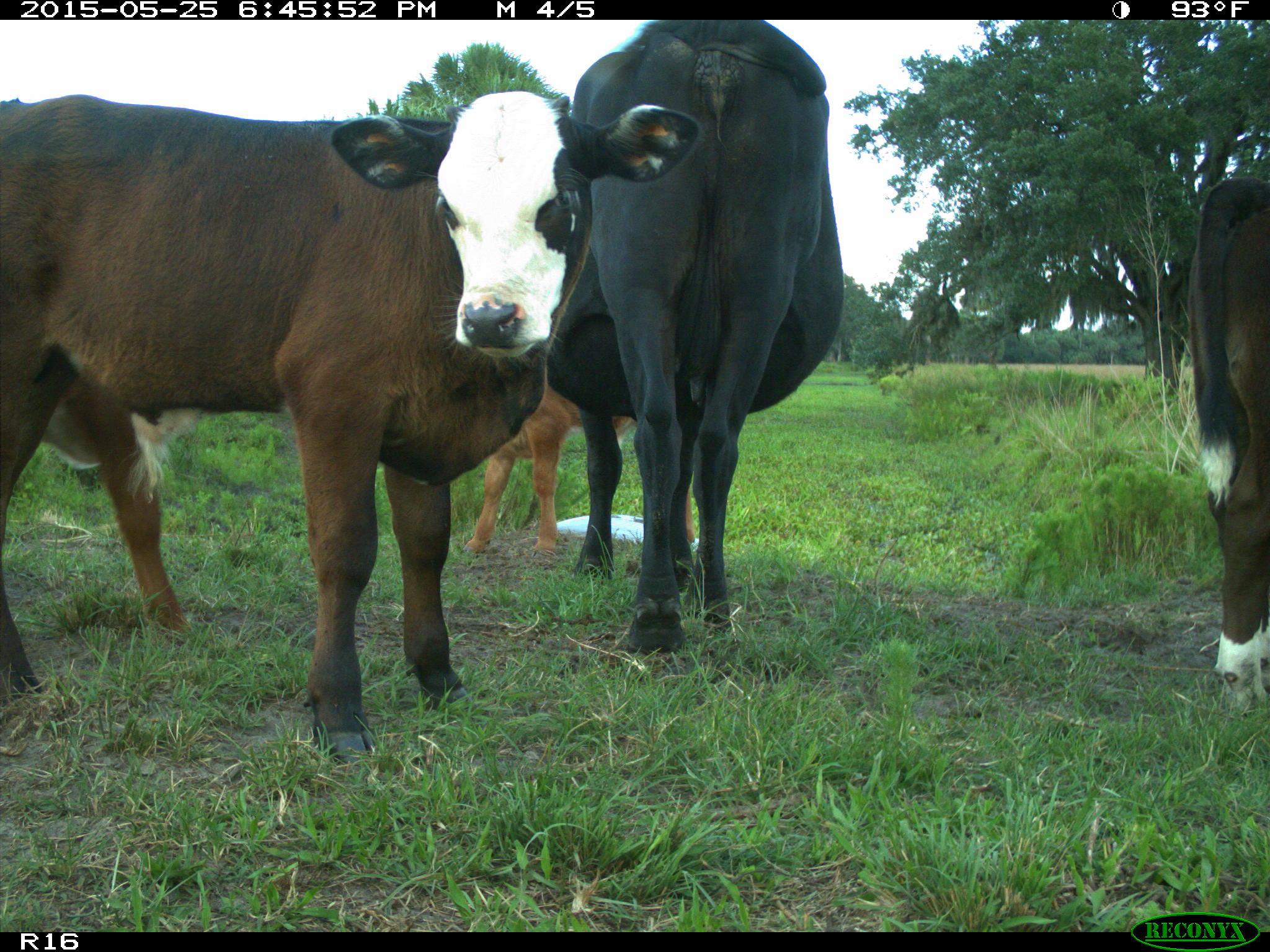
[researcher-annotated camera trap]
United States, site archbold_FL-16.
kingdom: Animalia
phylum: Chordata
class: Mammalia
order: Artiodactyla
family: Bovidae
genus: Bos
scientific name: Bos taurus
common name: domestic cow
Bos taurus (domestic cow).